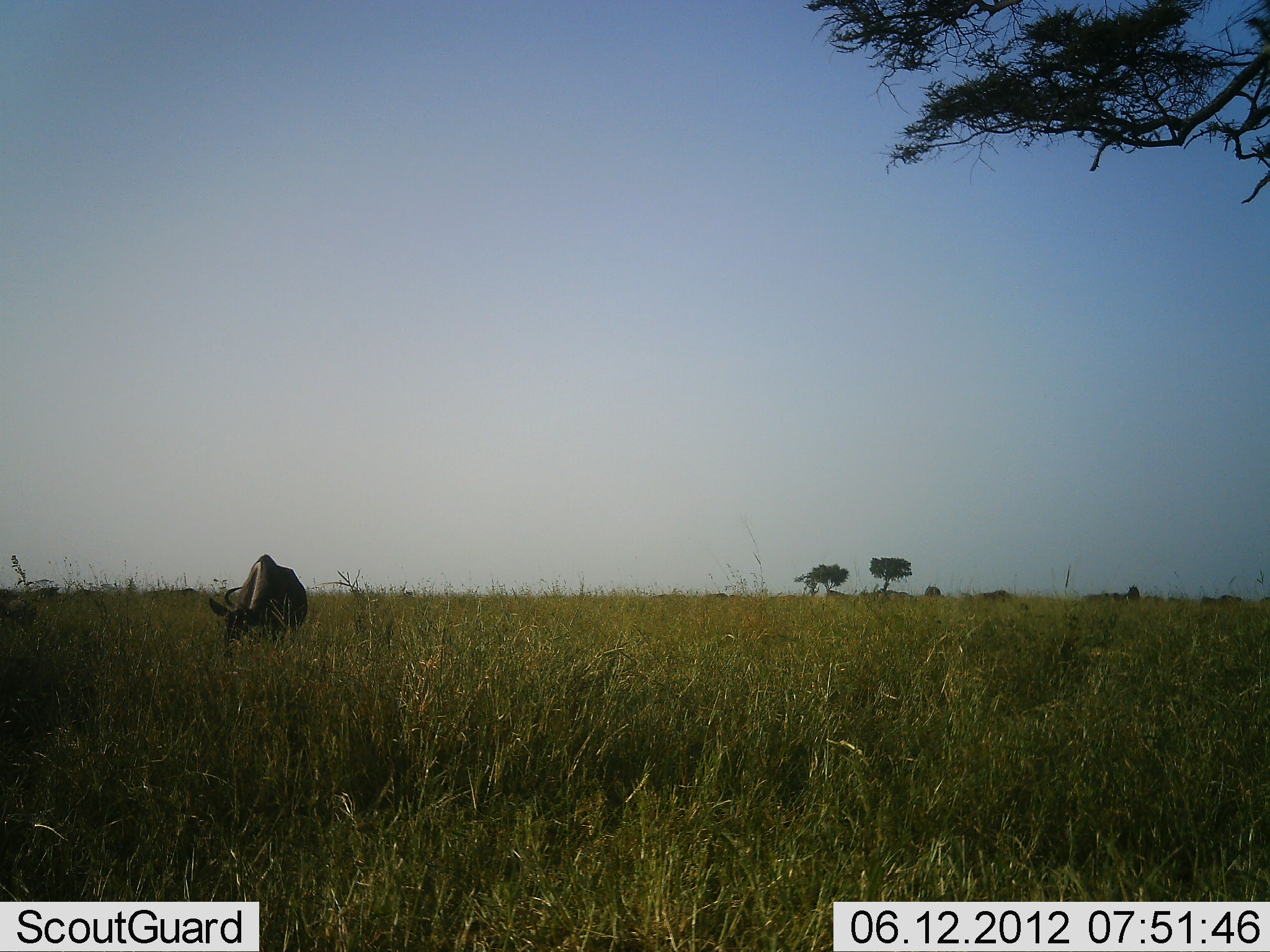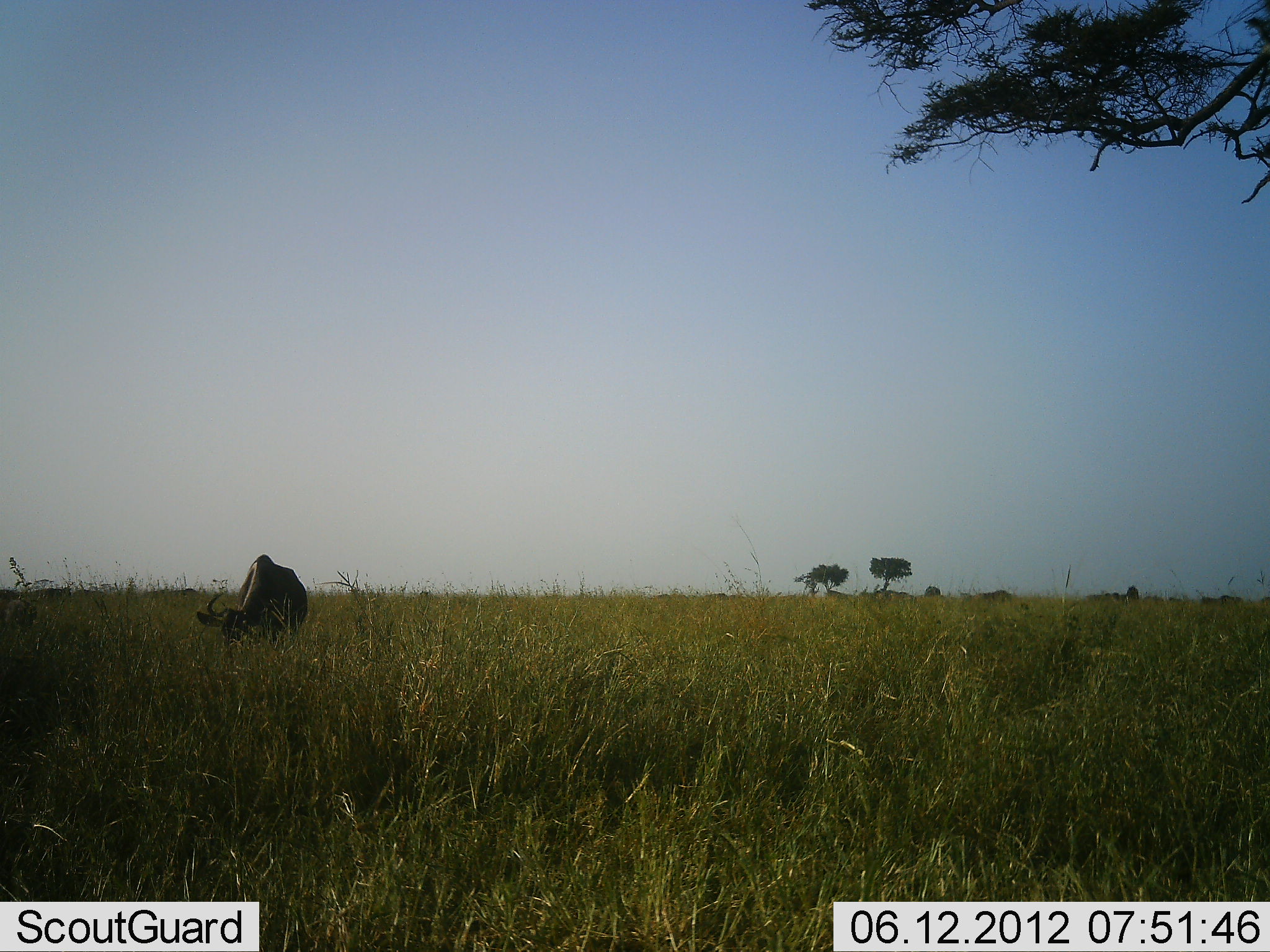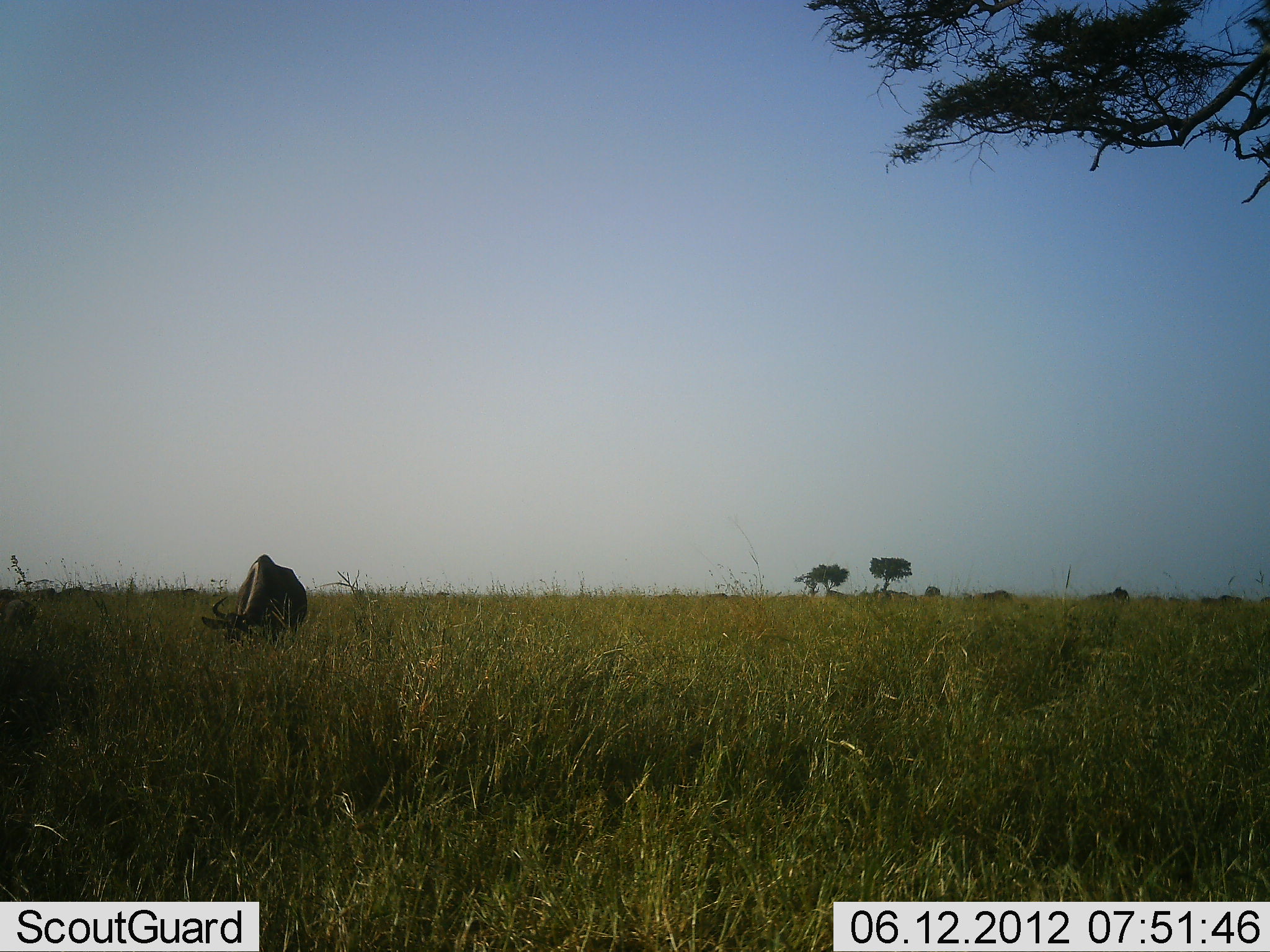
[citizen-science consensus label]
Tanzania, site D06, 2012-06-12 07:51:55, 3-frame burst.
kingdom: Animalia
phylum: Chordata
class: Mammalia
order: Artiodactyla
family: Bovidae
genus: Connochaetes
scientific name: Connochaetes taurinus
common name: blue wildebeest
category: wildebeest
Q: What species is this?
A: Wildebeest (blue wildebeest) (Connochaetes taurinus).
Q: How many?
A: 4.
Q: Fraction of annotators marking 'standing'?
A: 30%.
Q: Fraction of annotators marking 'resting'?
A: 10%.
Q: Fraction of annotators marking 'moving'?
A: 10%.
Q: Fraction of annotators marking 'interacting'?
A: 0%.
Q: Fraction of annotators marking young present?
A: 0%.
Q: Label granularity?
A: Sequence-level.